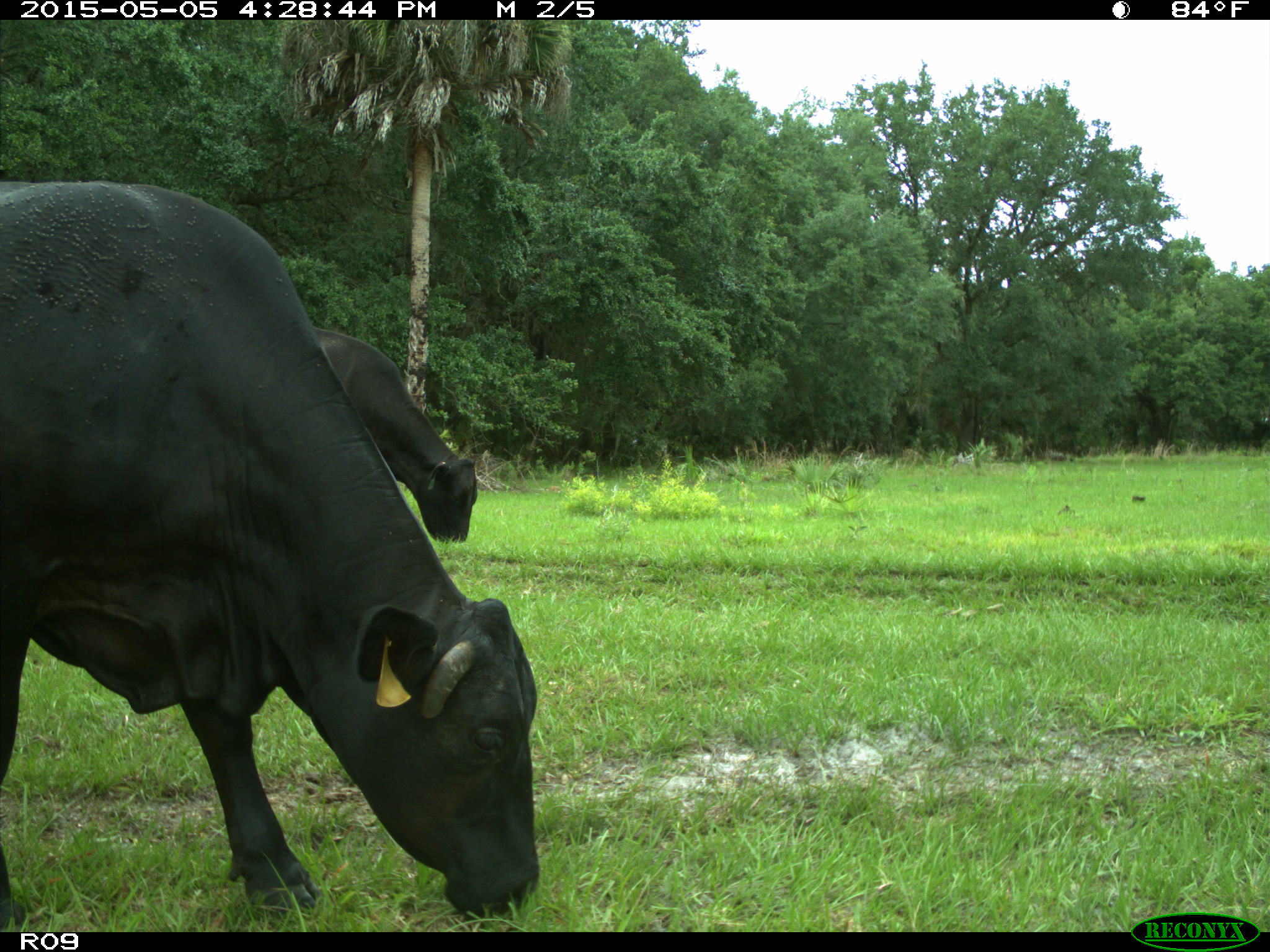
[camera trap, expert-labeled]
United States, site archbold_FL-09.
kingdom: Animalia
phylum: Chordata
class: Mammalia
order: Artiodactyla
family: Bovidae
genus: Bos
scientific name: Bos taurus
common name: domestic cow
Bos taurus (domestic cow).